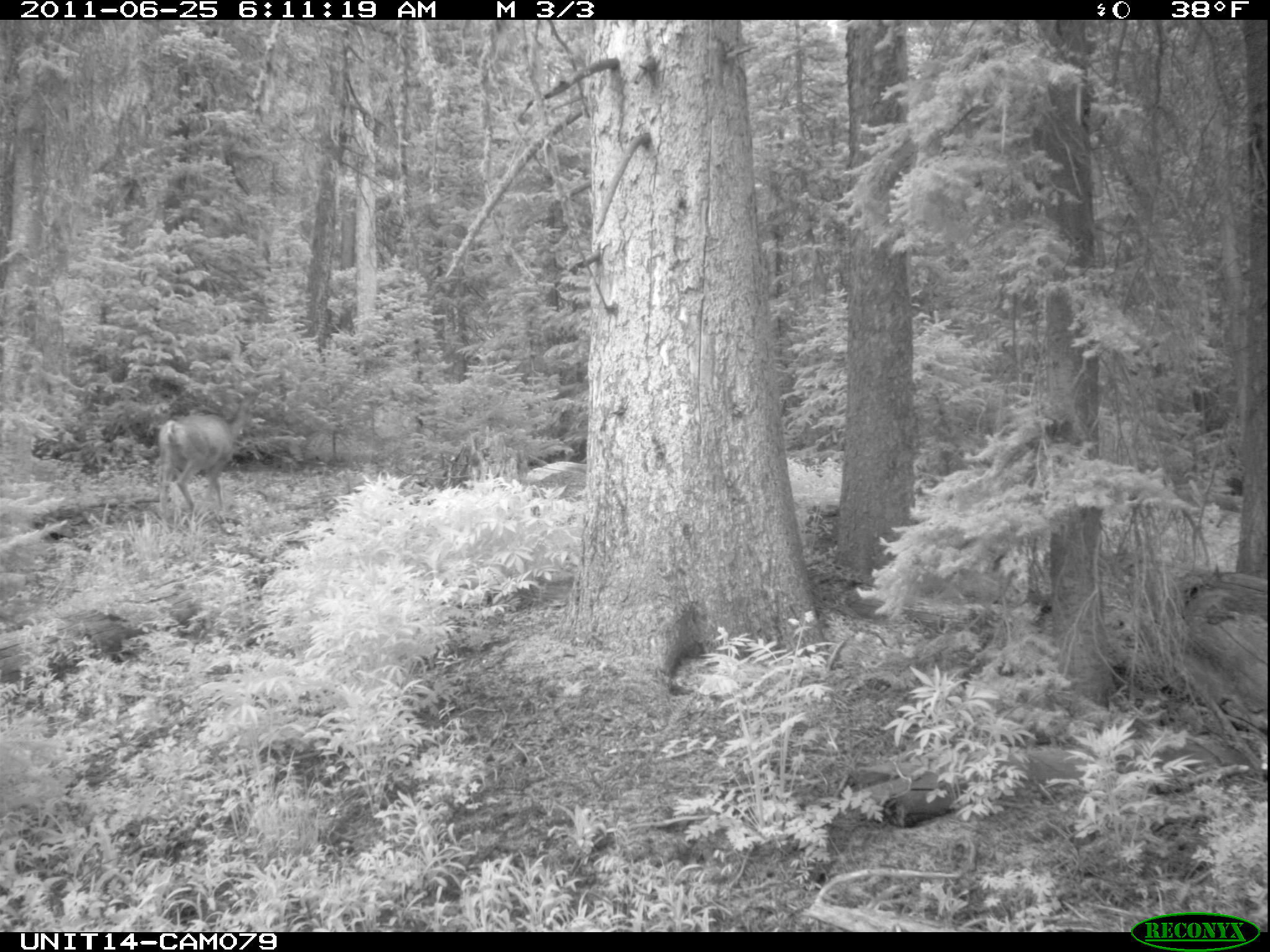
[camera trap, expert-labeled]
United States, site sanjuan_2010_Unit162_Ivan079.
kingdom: Animalia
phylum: Chordata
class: Mammalia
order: Artiodactyla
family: Cervidae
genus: Odocoileus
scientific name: Odocoileus hemionus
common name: mule deer